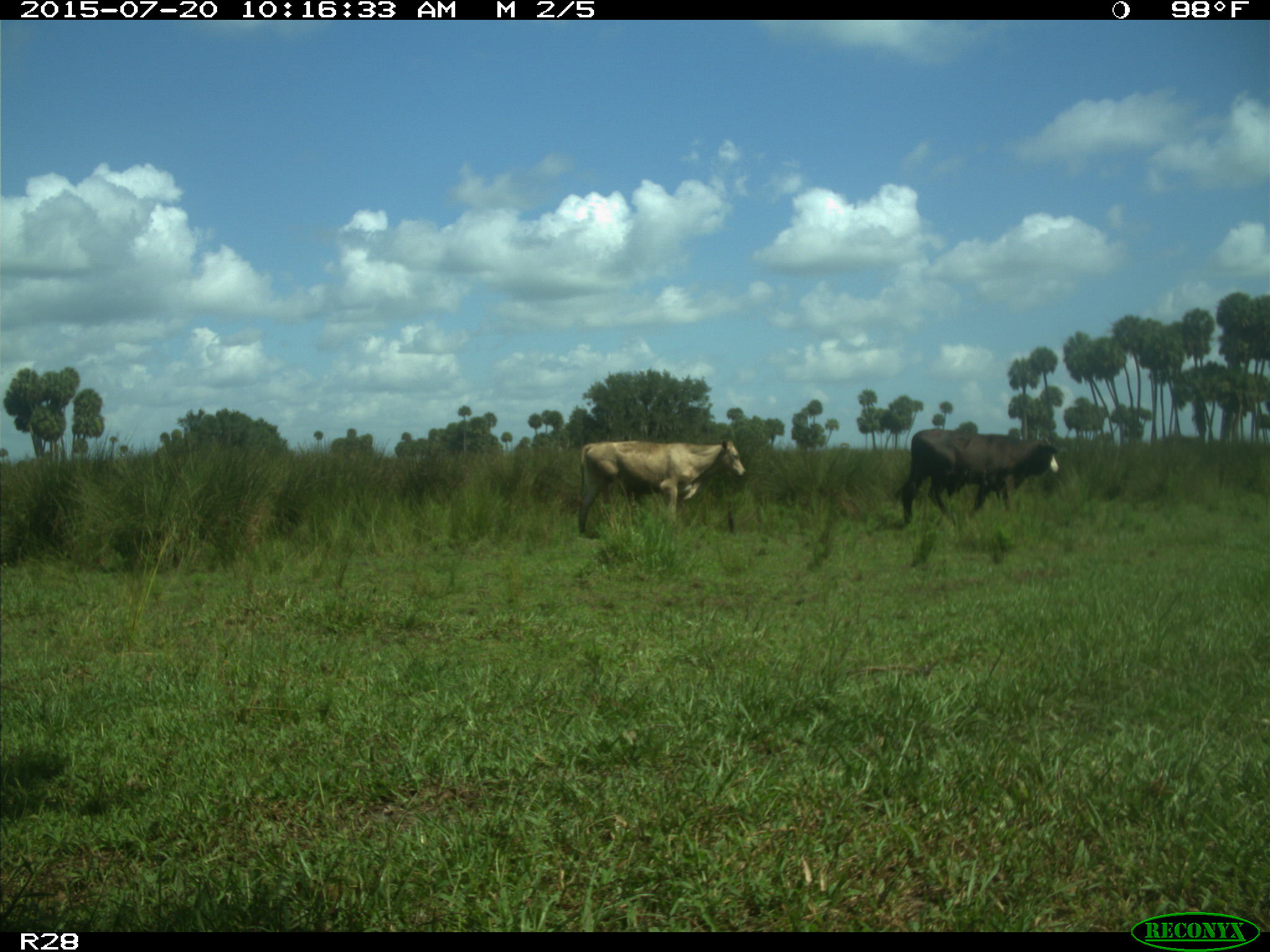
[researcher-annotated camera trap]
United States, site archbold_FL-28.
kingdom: Animalia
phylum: Chordata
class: Mammalia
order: Artiodactyla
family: Bovidae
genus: Bos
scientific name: Bos taurus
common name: domestic cow